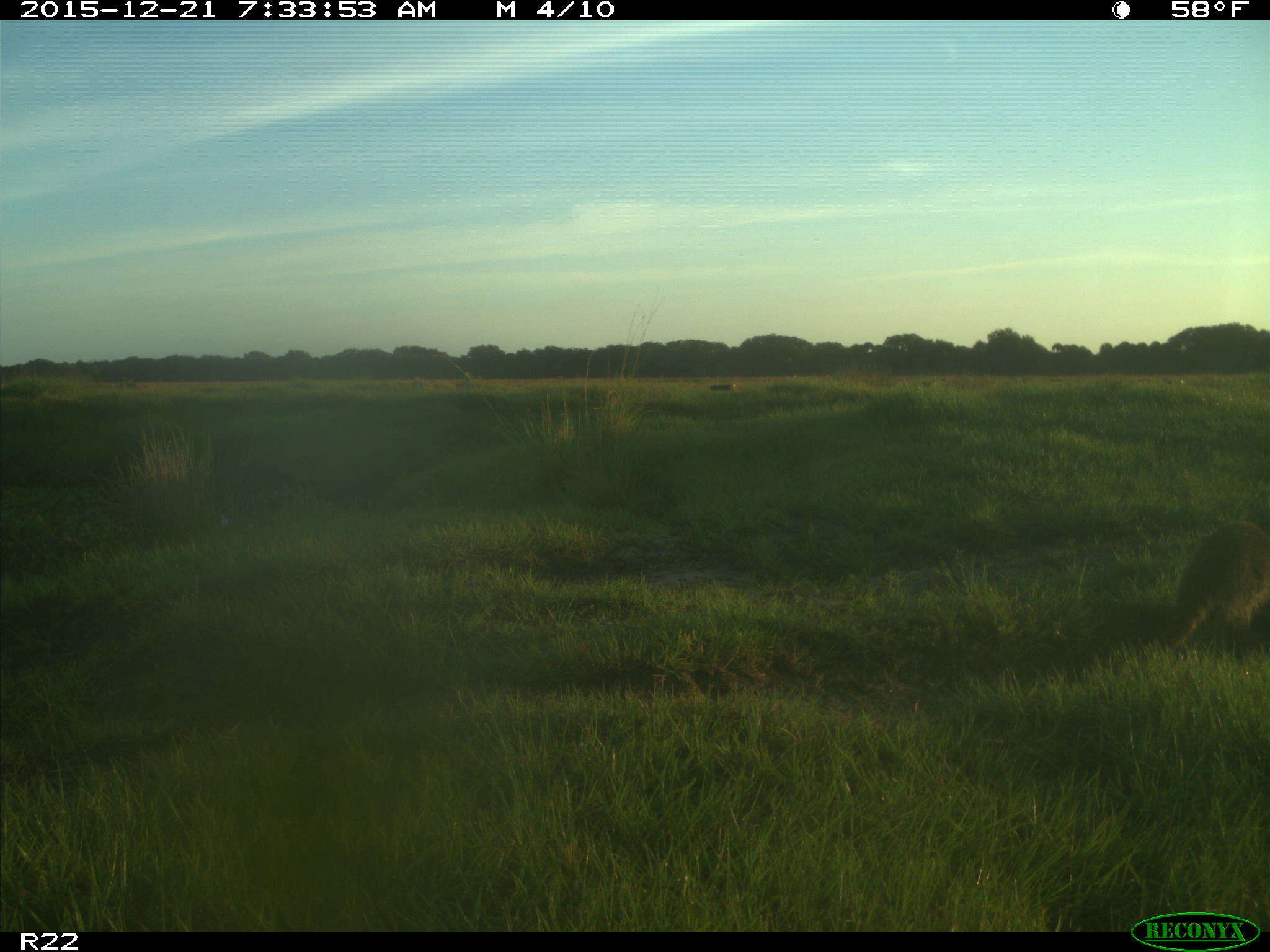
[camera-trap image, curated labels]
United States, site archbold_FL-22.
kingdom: Animalia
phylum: Chordata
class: Mammalia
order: Carnivora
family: Procyonidae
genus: Procyon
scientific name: Procyon lotor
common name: common raccoon